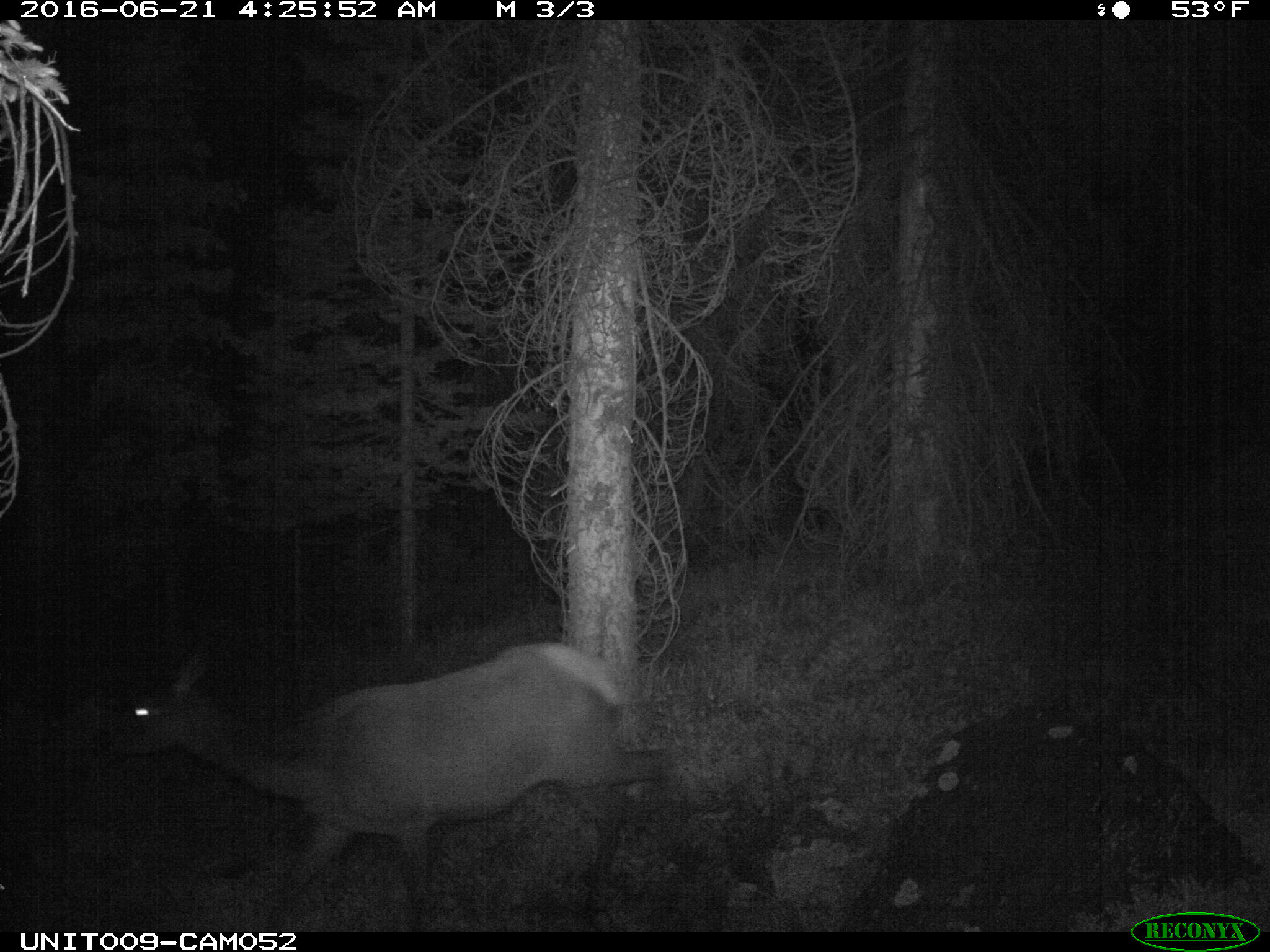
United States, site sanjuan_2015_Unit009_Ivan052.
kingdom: Animalia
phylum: Chordata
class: Mammalia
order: Artiodactyla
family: Cervidae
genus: Cervus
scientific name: Cervus elaphus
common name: red deer